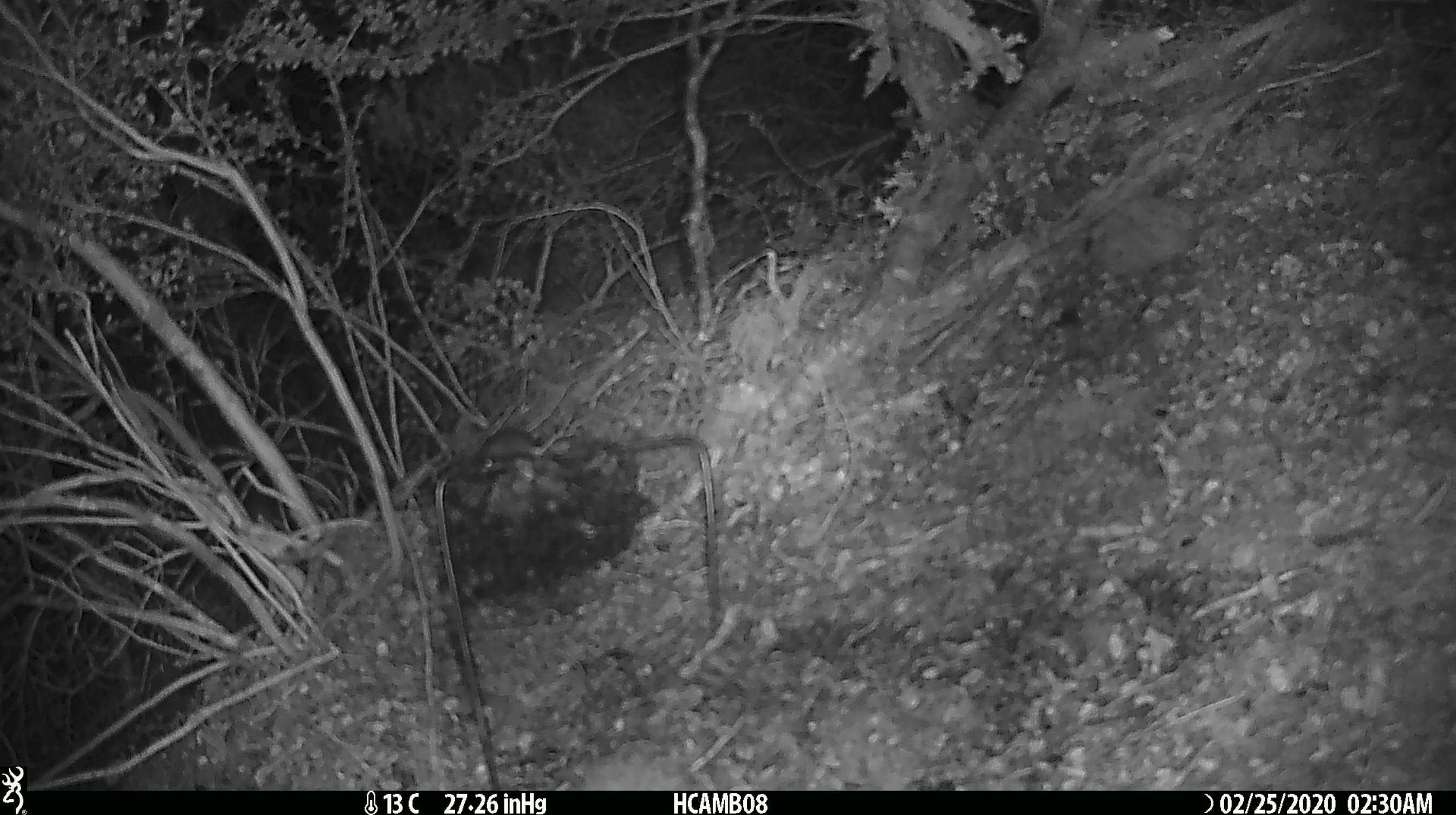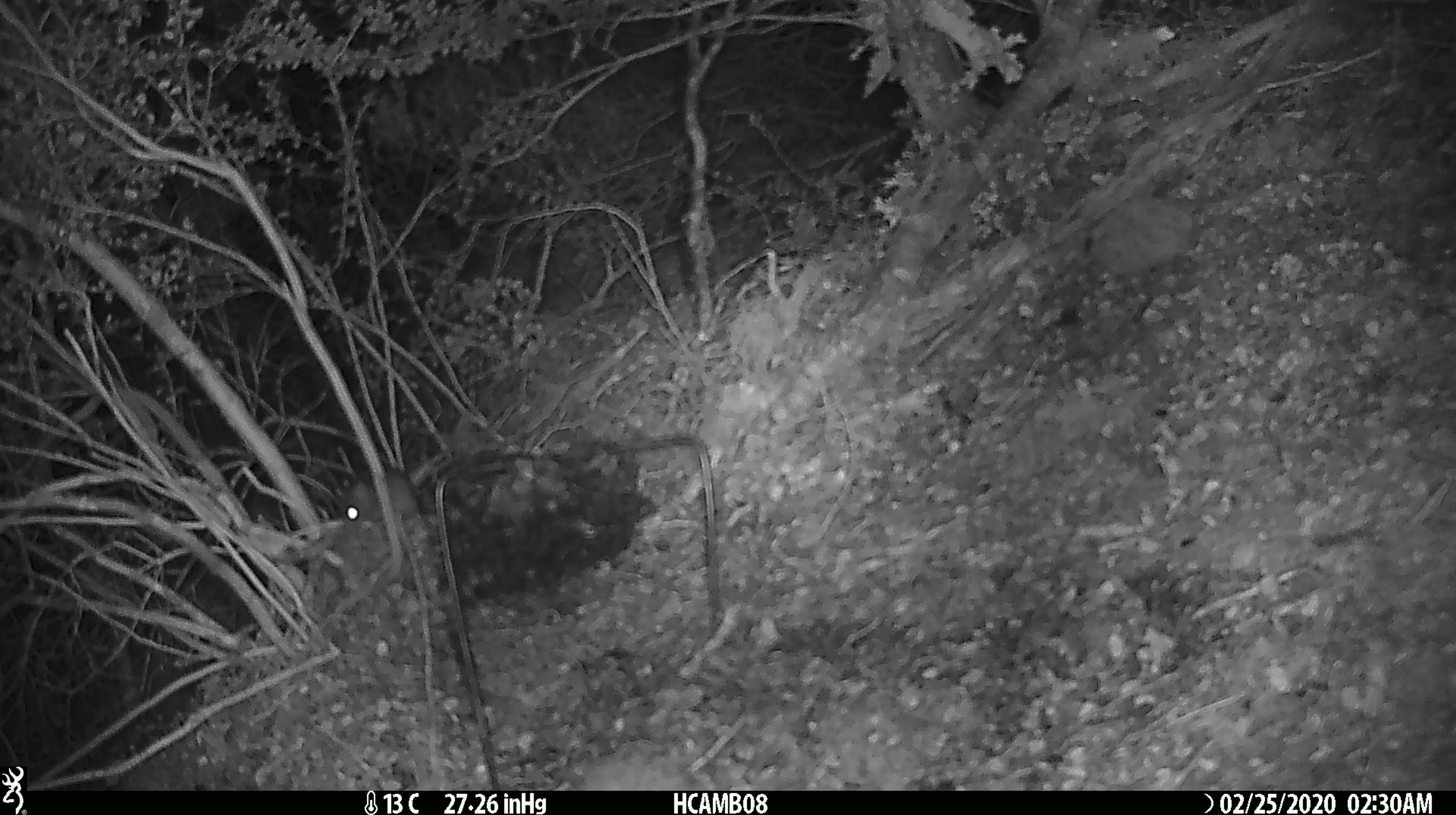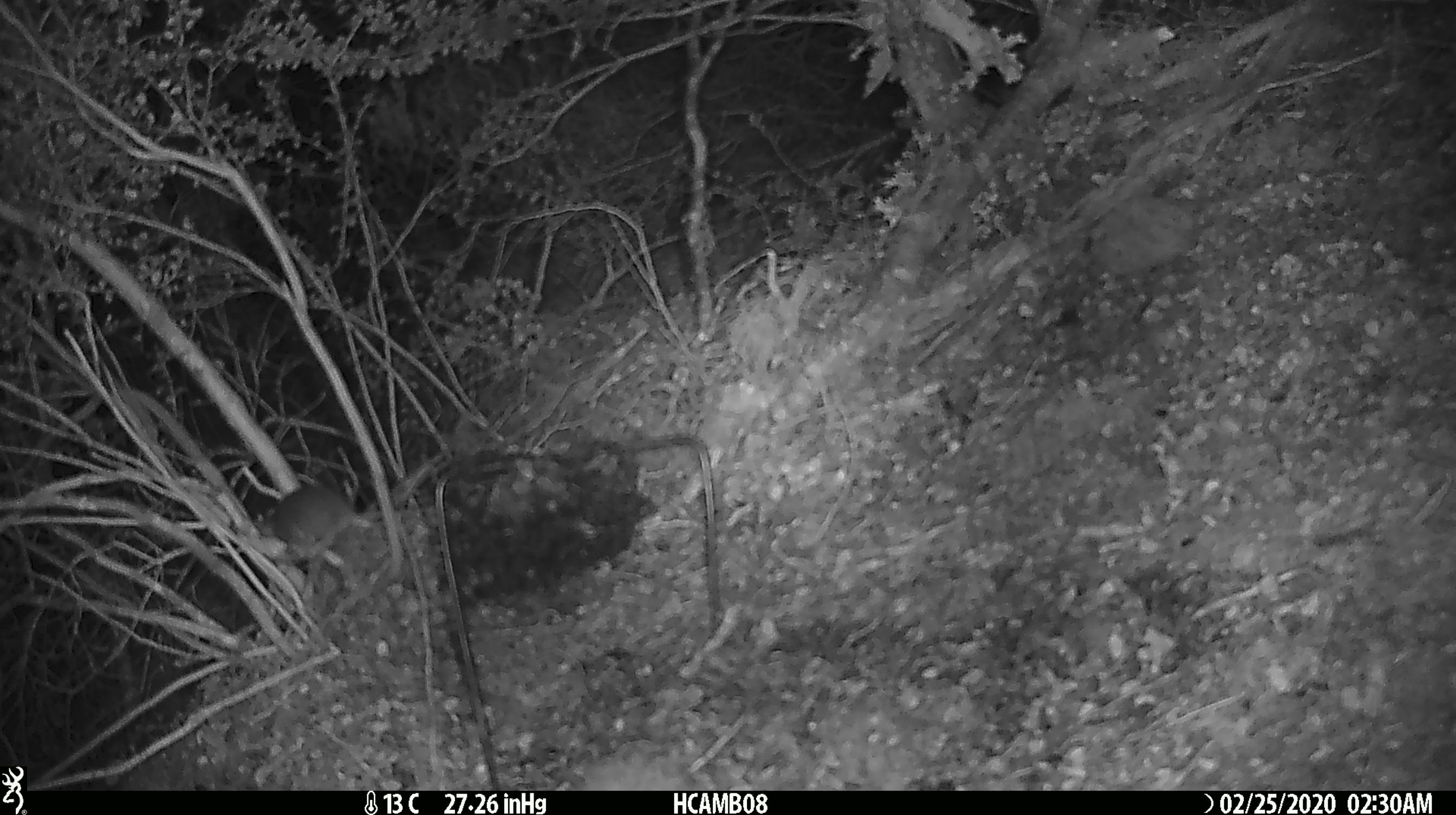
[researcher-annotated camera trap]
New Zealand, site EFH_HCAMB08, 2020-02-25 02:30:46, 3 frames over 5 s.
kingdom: Animalia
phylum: Chordata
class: Mammalia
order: Rodentia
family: Muridae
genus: Mus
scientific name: Mus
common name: mouse